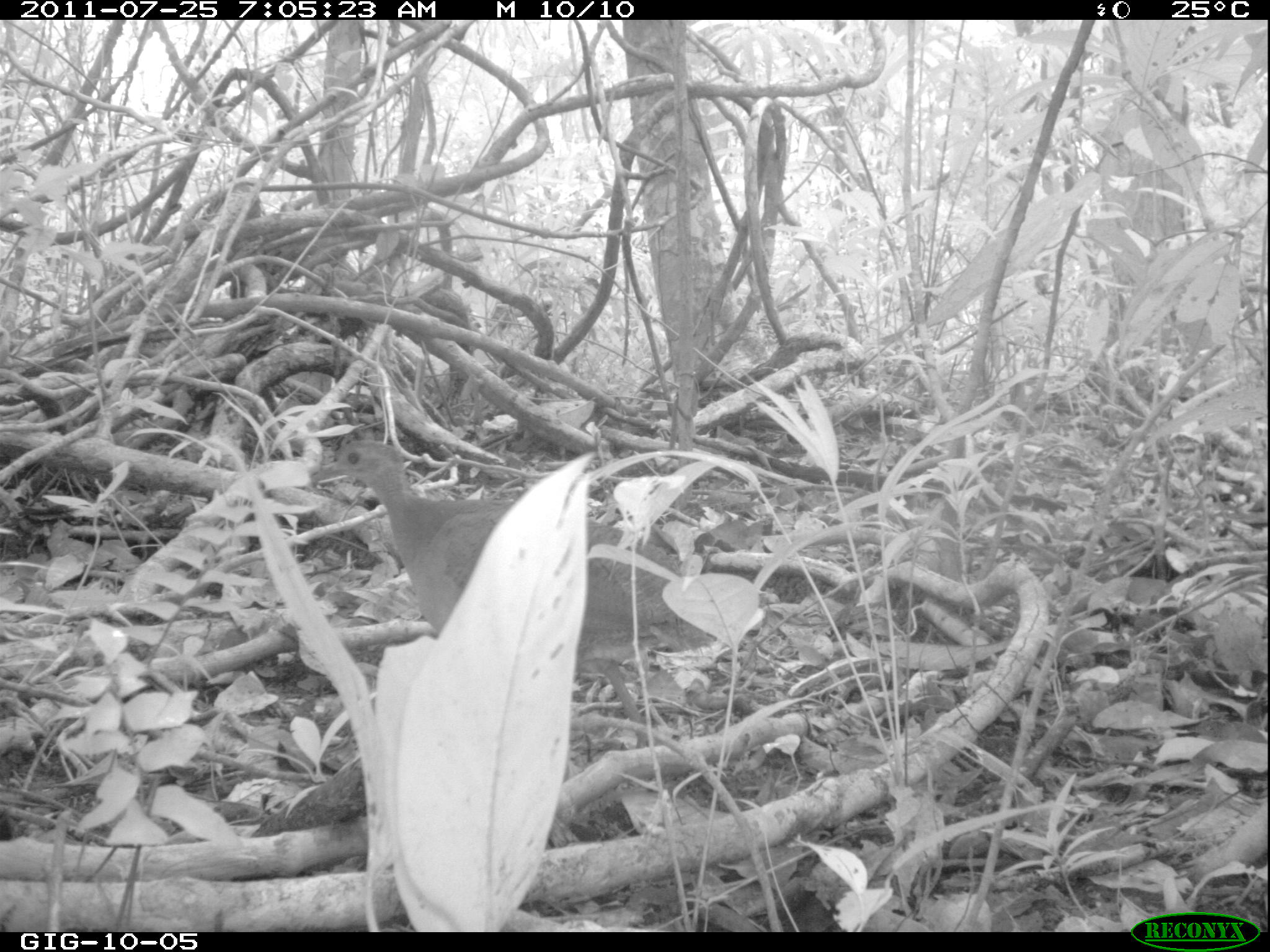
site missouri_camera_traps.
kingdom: Animalia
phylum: Chordata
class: Aves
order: Tinamiformes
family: Tinamidae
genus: Tinamus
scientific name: Tinamus major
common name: great tinamou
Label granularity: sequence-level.